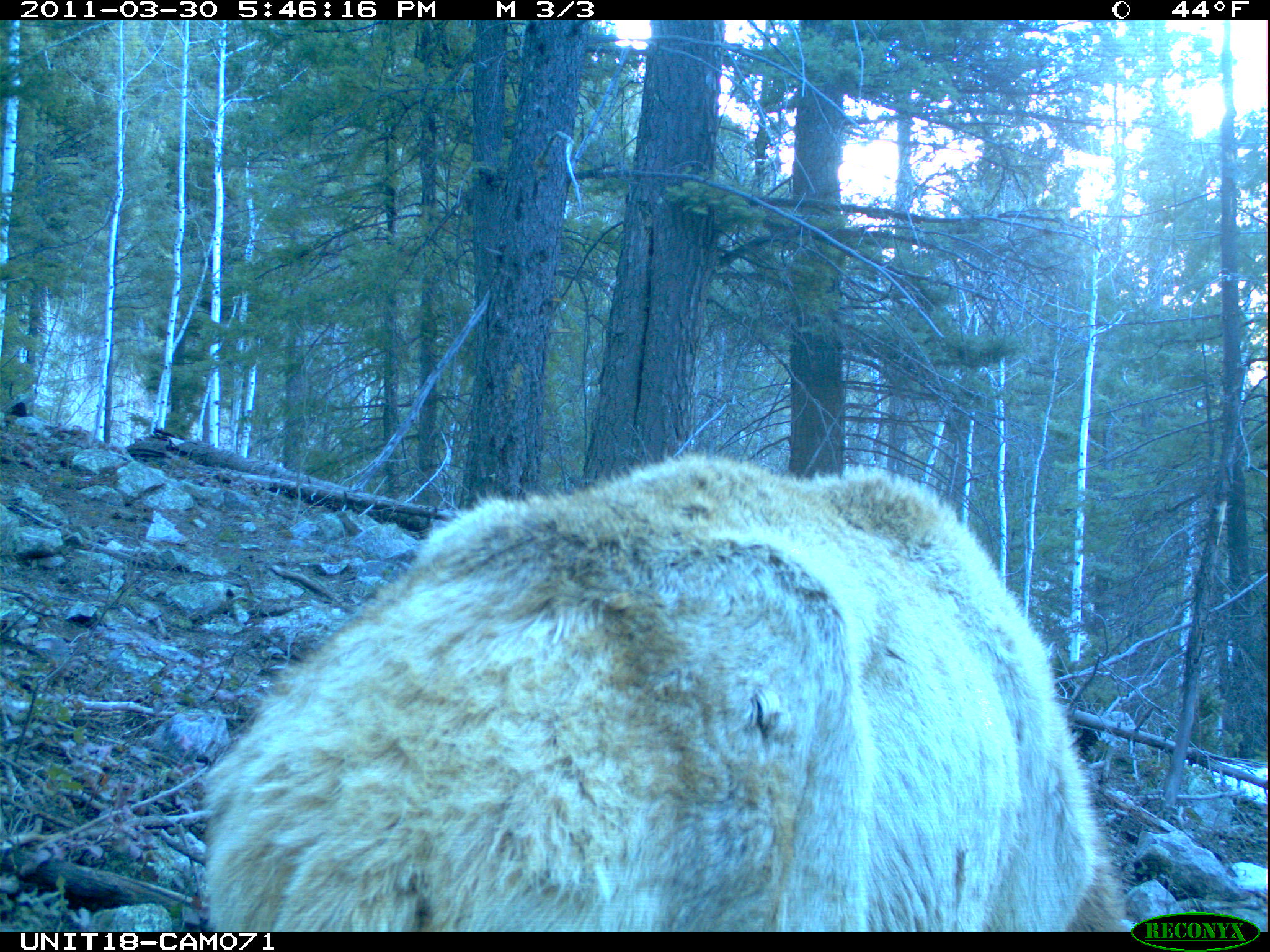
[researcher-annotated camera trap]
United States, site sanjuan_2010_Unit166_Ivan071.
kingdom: Animalia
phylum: Chordata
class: Mammalia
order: Artiodactyla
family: Cervidae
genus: Cervus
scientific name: Cervus elaphus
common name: red deer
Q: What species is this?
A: Cervus elaphus (red deer).